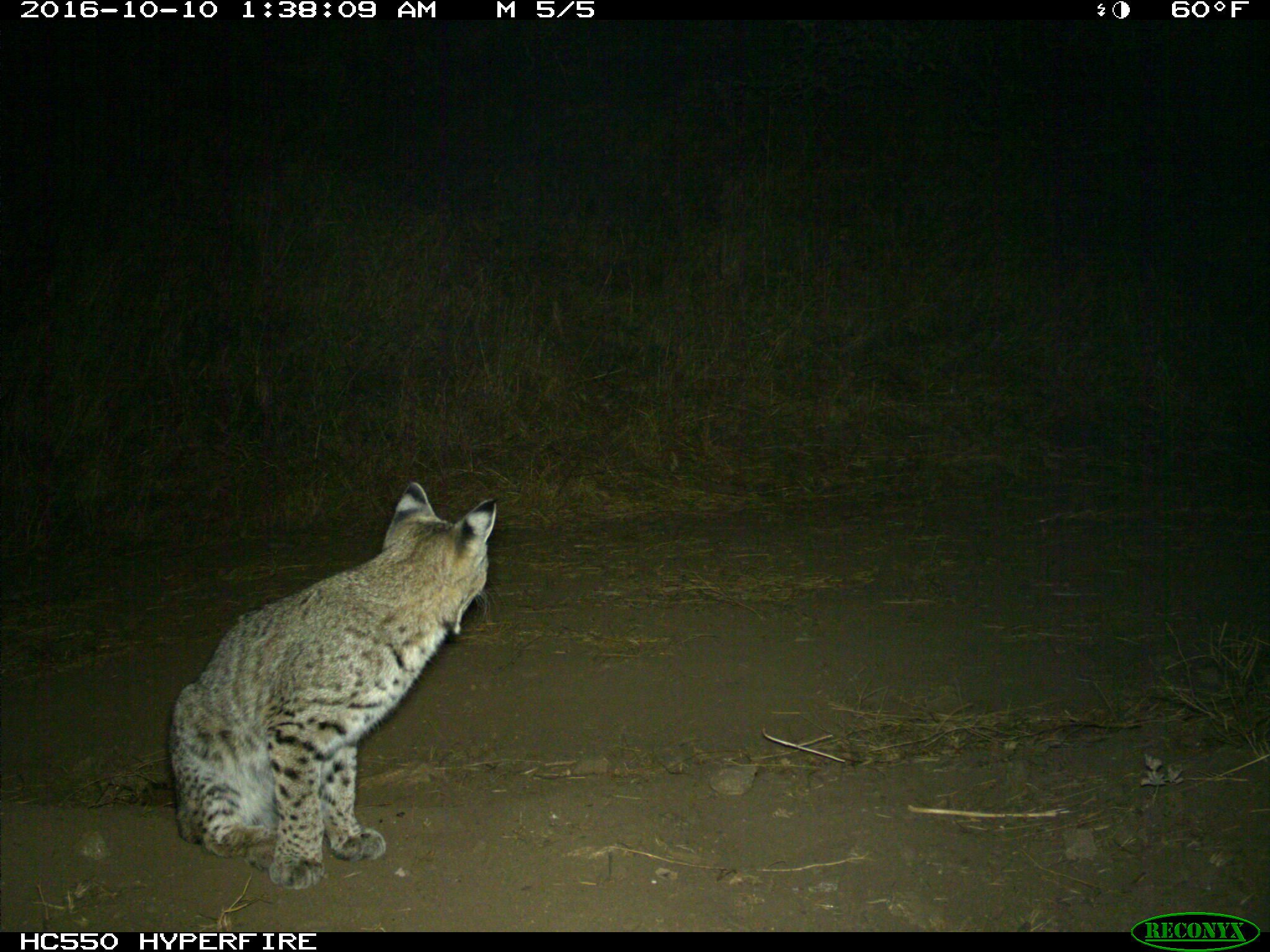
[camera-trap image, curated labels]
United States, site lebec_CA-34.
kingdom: Animalia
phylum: Chordata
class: Mammalia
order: Carnivora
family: Felidae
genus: Lynx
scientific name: Lynx rufus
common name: bobcat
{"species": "Lynx rufus (bobcat)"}